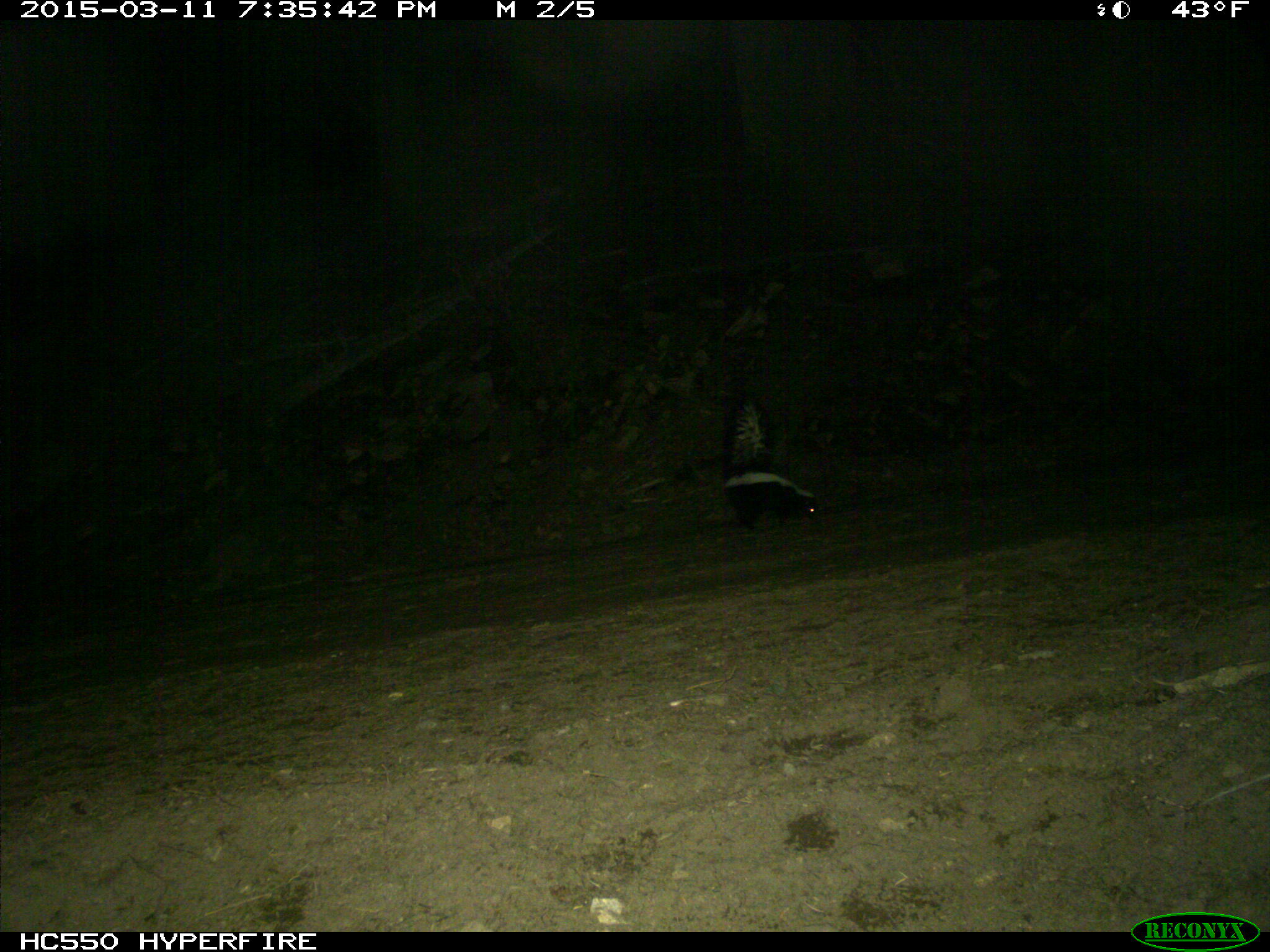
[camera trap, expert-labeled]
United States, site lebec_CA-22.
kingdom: Animalia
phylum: Chordata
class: Mammalia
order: Carnivora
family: Mephitidae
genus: Mephitis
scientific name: Mephitis mephitis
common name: striped skunk